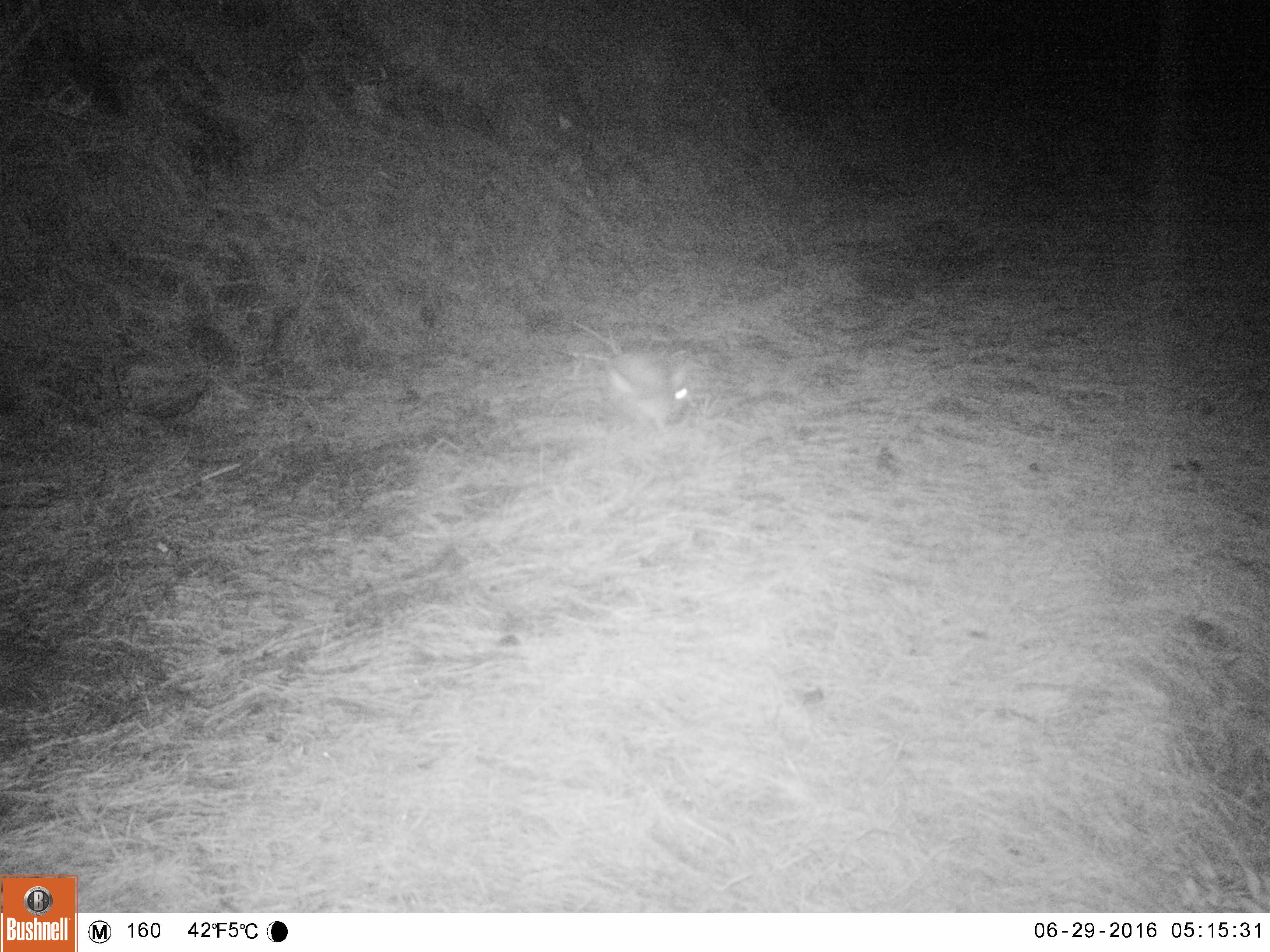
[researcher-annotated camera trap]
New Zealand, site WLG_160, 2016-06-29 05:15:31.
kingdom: Animalia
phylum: Chordata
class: Mammalia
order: Lagomorpha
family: Leporidae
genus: Oryctolagus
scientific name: Oryctolagus cuniculus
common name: european rabbit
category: rabbit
Rabbit (european rabbit) (Oryctolagus cuniculus).